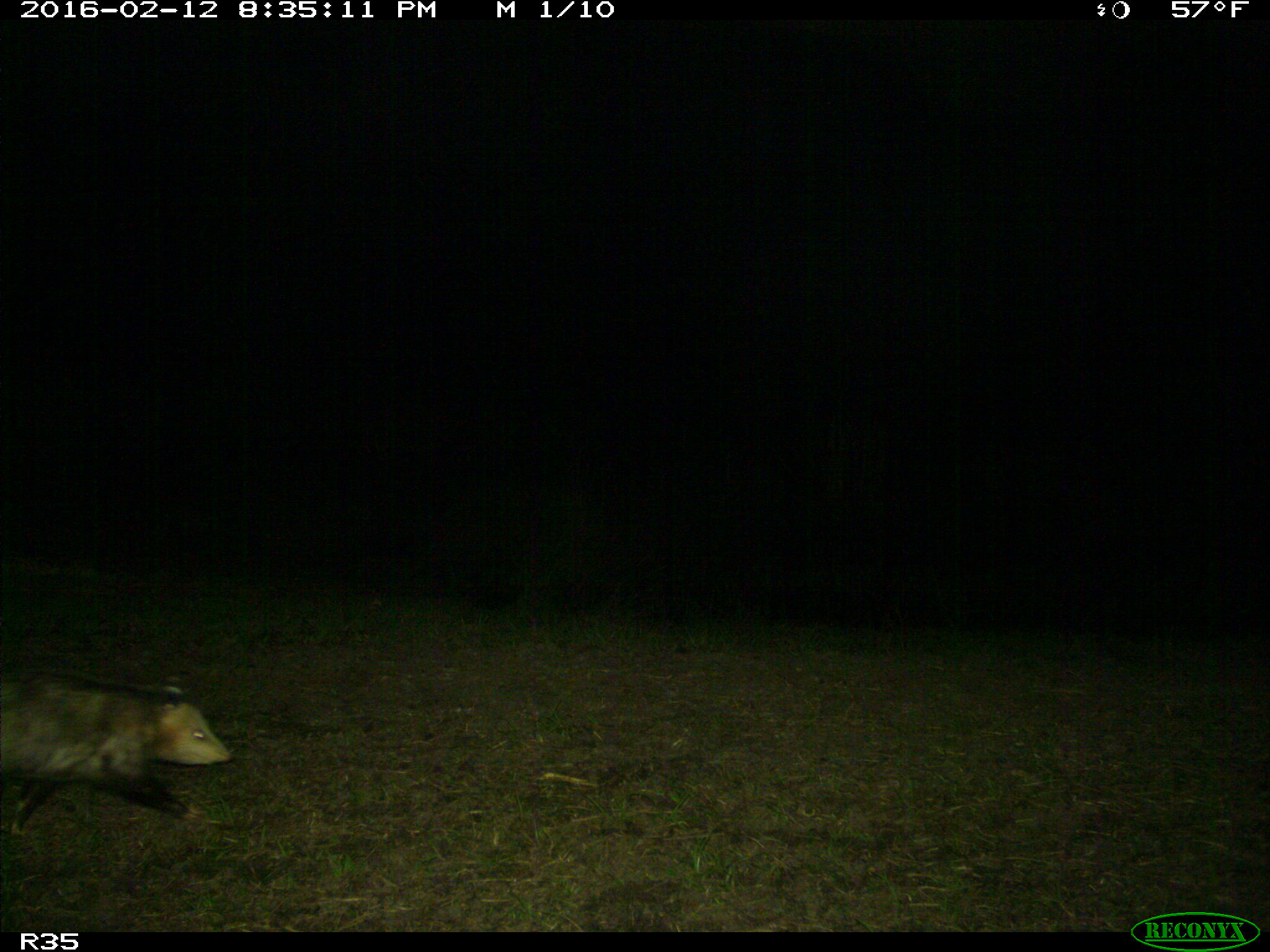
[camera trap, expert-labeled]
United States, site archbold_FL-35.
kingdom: Animalia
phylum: Chordata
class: Mammalia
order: Didelphimorphia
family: Didelphidae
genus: Didelphis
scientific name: Didelphis virginiana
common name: virginia opossum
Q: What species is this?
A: Didelphis virginiana (virginia opossum).